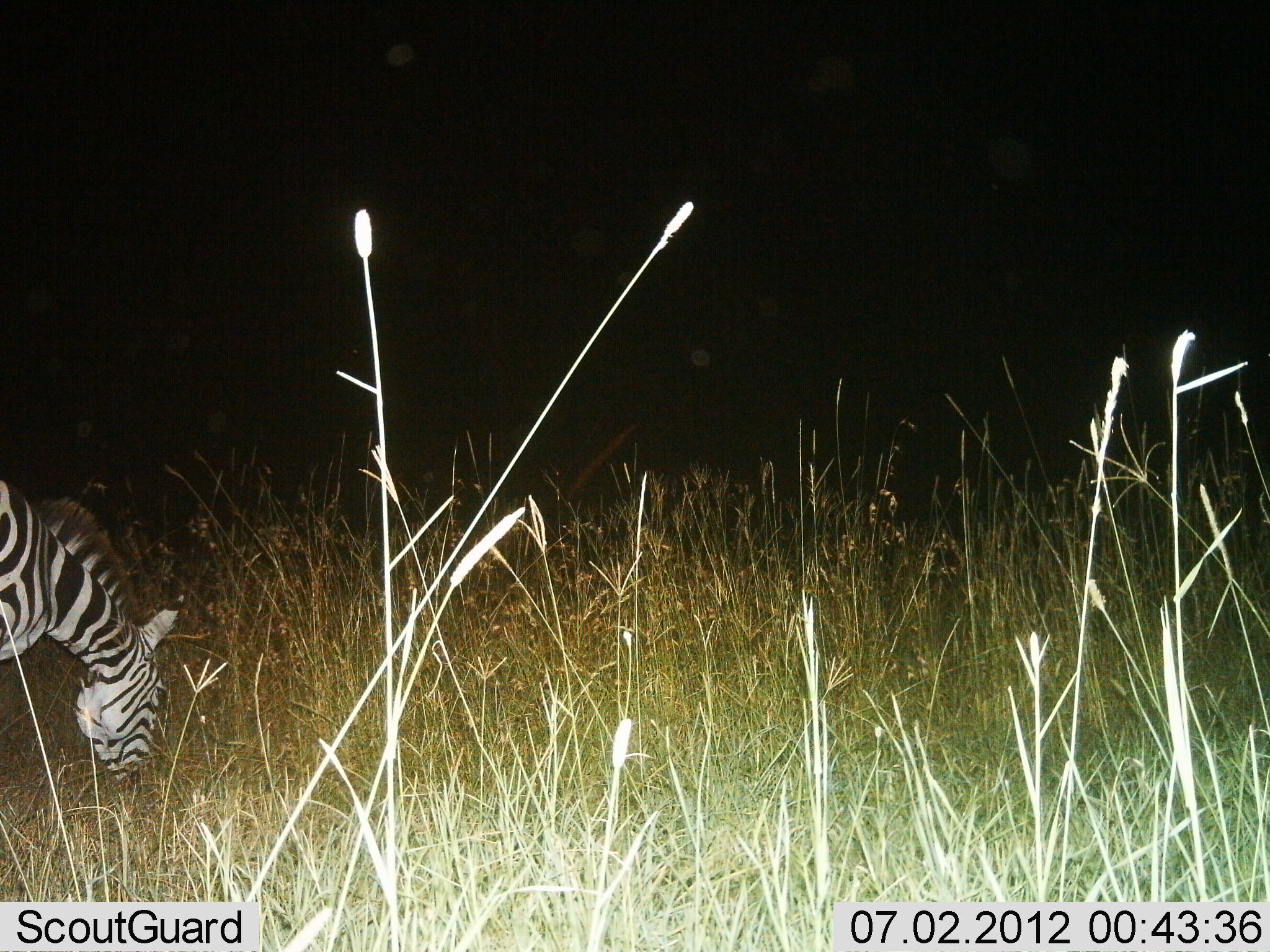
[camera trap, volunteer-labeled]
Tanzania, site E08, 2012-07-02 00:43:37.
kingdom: Animalia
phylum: Chordata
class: Mammalia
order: Perissodactyla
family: Equidae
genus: Equus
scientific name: Equus quagga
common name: plains zebra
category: zebra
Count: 1.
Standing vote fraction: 0%.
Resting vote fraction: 0%.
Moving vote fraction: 0%.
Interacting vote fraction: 0%.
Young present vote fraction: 0%.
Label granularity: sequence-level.